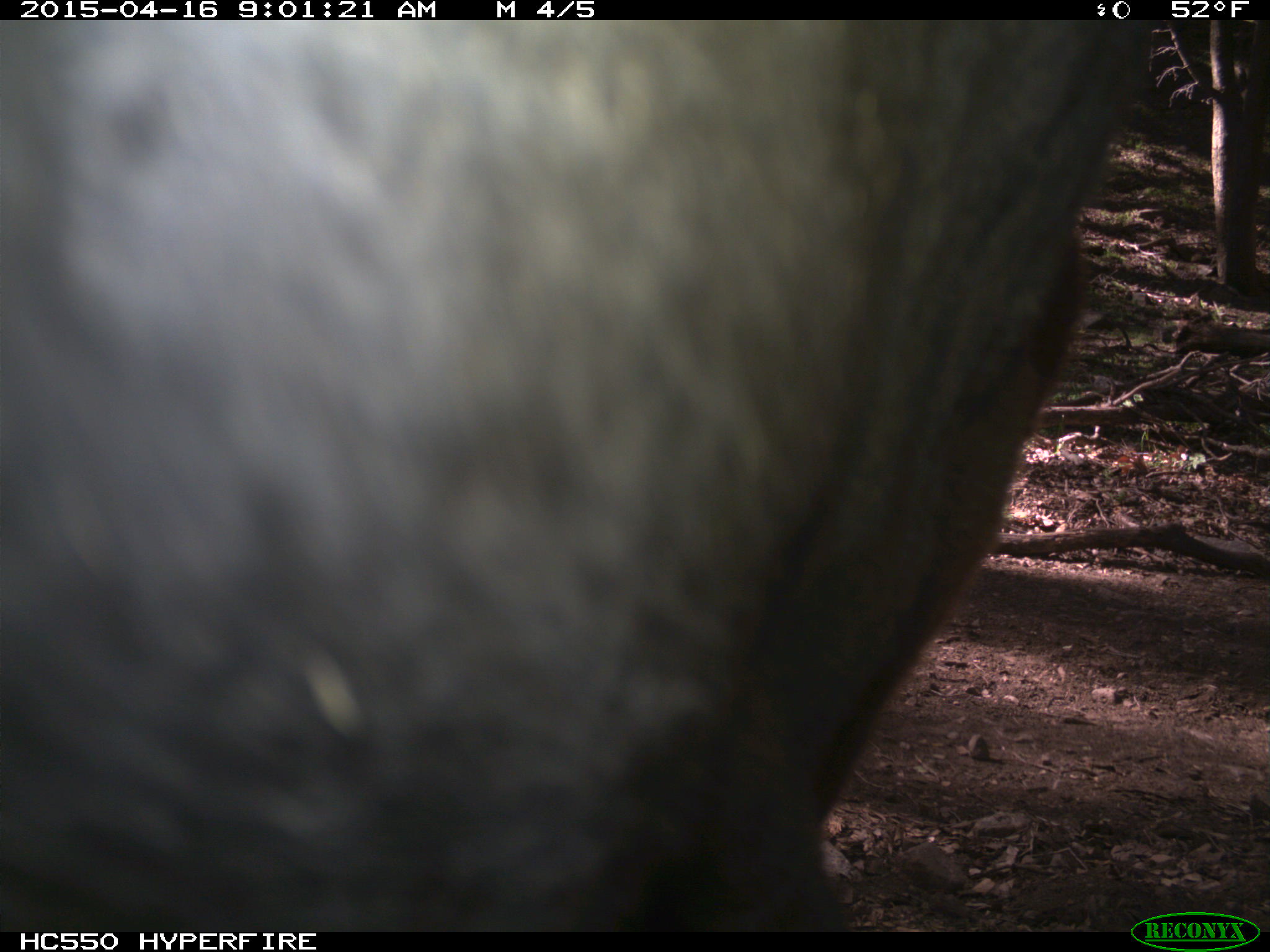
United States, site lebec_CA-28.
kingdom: Animalia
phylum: Chordata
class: Mammalia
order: Artiodactyla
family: Bovidae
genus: Bos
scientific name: Bos taurus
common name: domestic cow